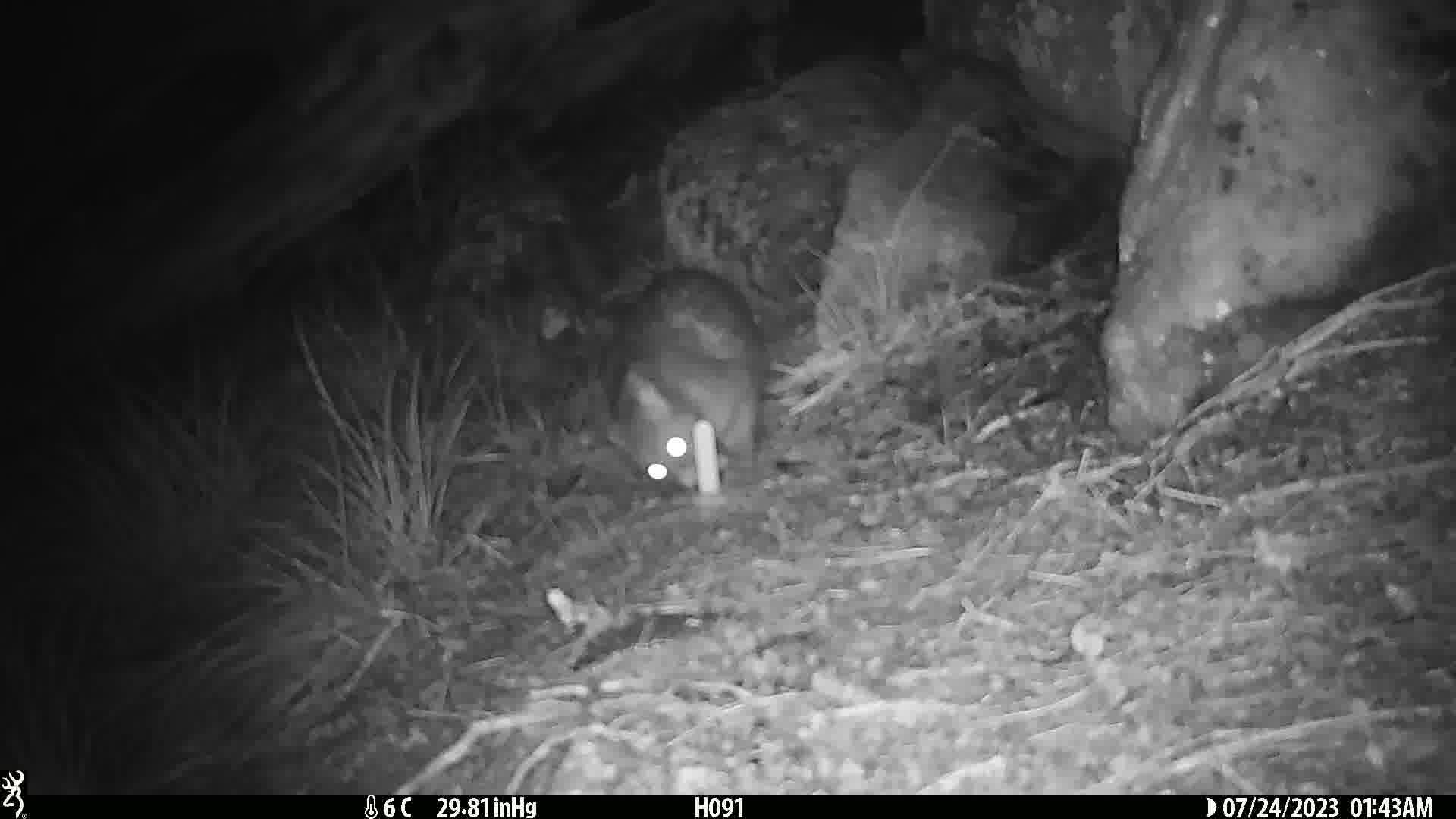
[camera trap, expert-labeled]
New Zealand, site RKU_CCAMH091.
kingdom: Animalia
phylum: Chordata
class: Mammalia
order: Diprotodontia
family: Phalangeridae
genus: Trichosurus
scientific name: Trichosurus vulpecula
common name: common brushtail possum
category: possum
Possum (common brushtail possum) (Trichosurus vulpecula).